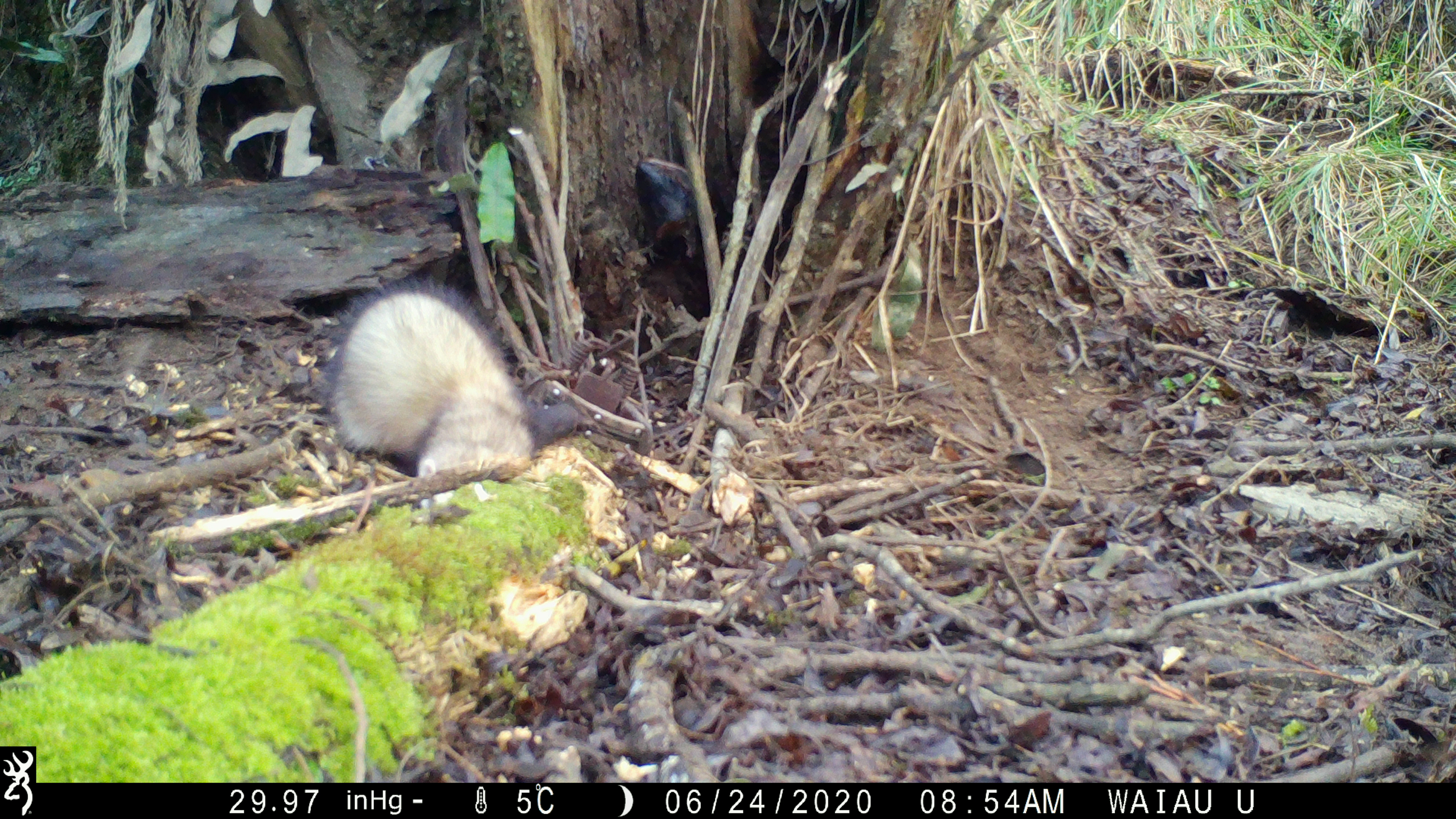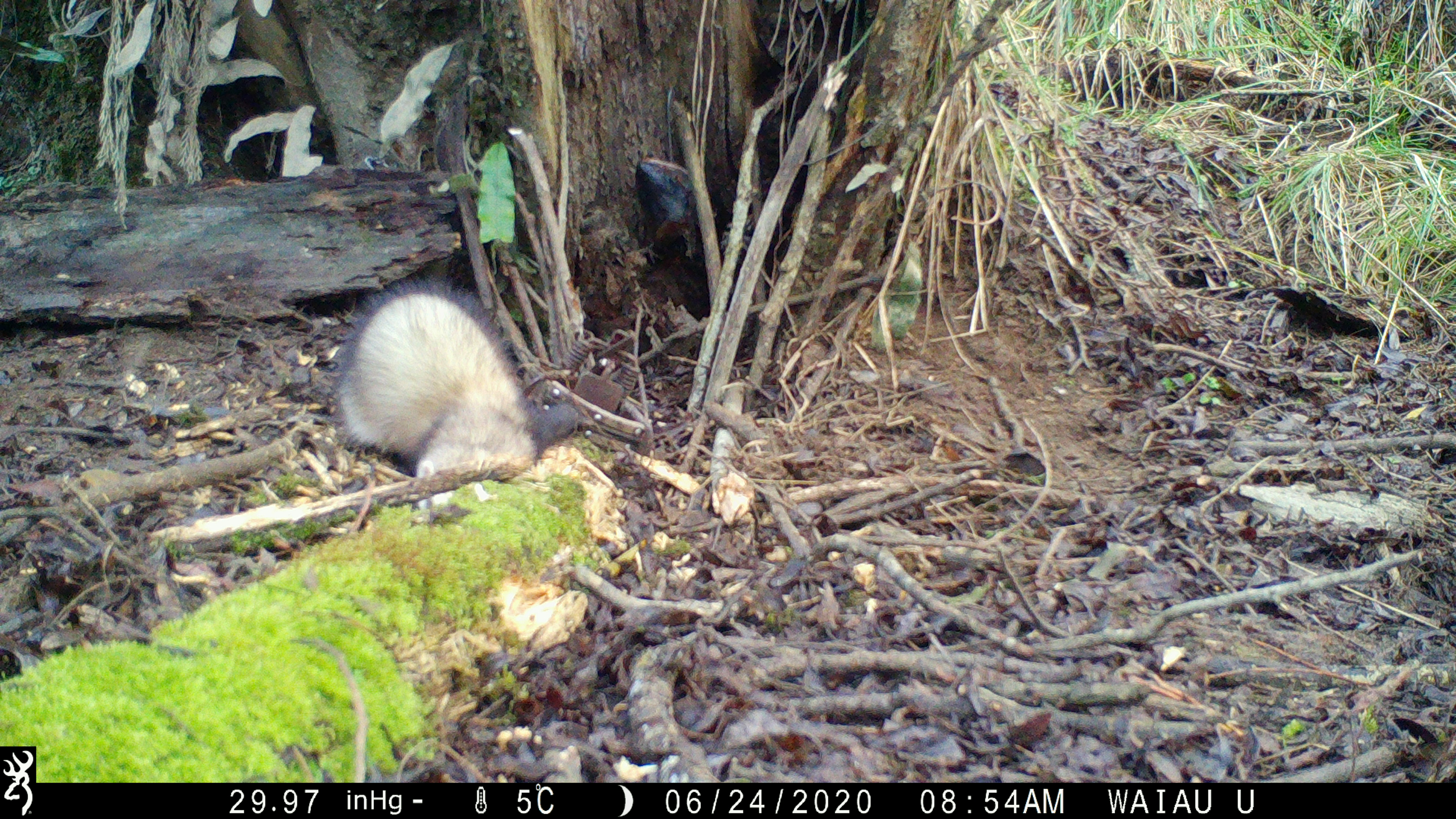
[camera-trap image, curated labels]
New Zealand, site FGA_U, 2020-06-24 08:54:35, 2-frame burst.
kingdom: Animalia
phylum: Chordata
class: Mammalia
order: Carnivora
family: Mustelidae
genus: Mustela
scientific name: Mustela furo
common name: ferret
Ferret (Mustela furo).